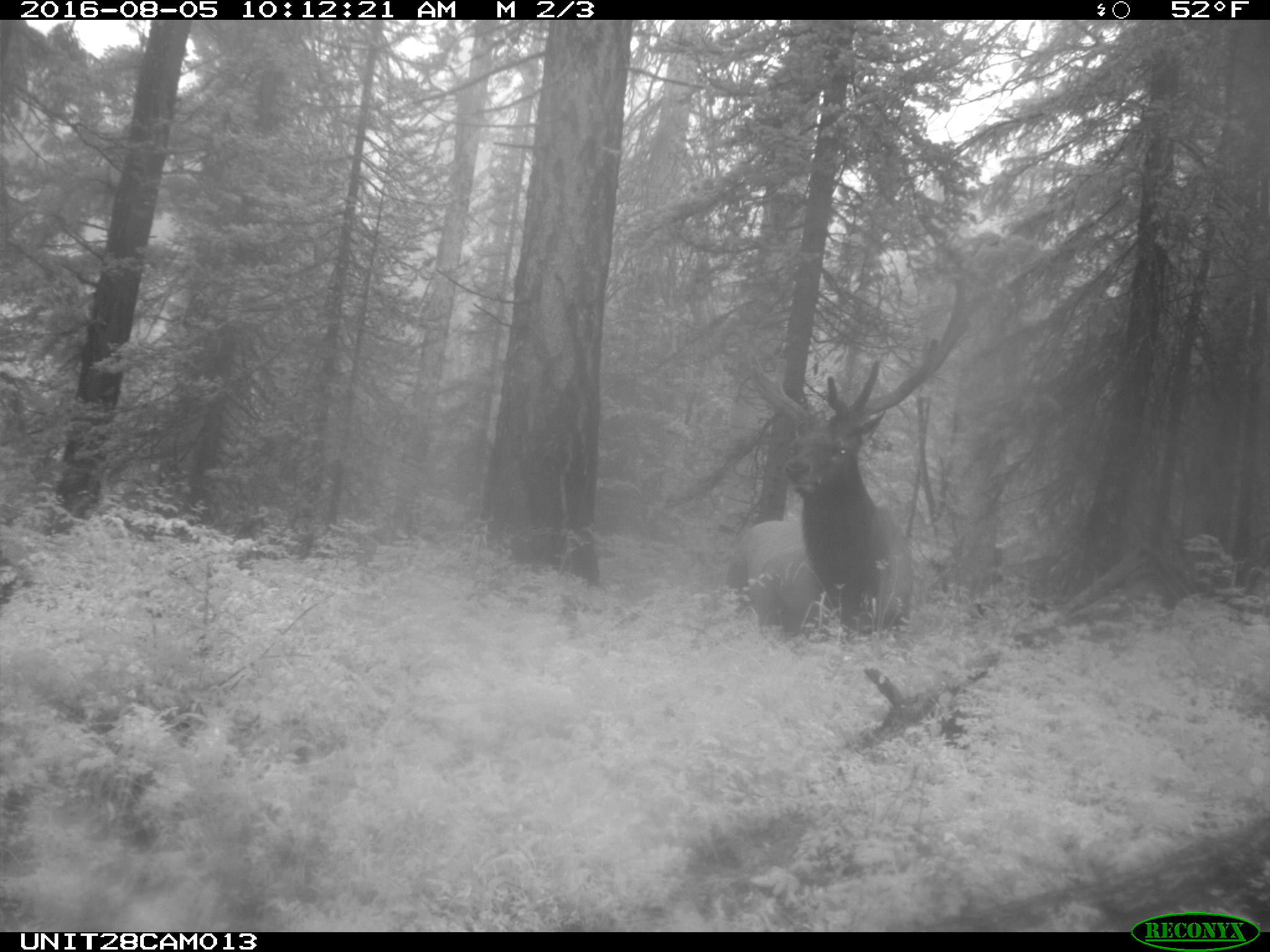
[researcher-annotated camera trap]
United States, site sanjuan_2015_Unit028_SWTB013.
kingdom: Animalia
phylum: Chordata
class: Mammalia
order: Artiodactyla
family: Cervidae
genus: Cervus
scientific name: Cervus elaphus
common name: red deer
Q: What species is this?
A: Cervus elaphus (red deer).